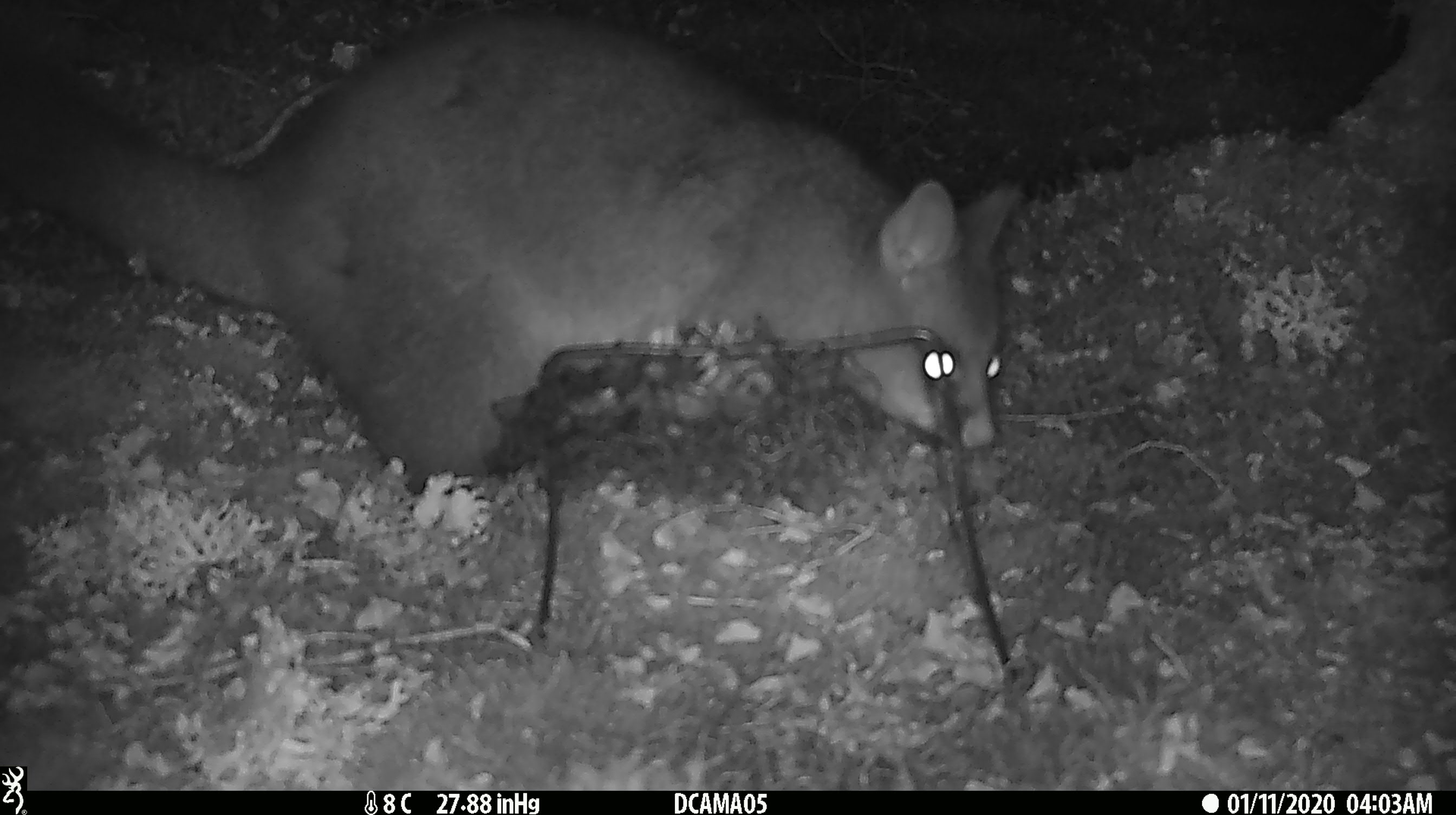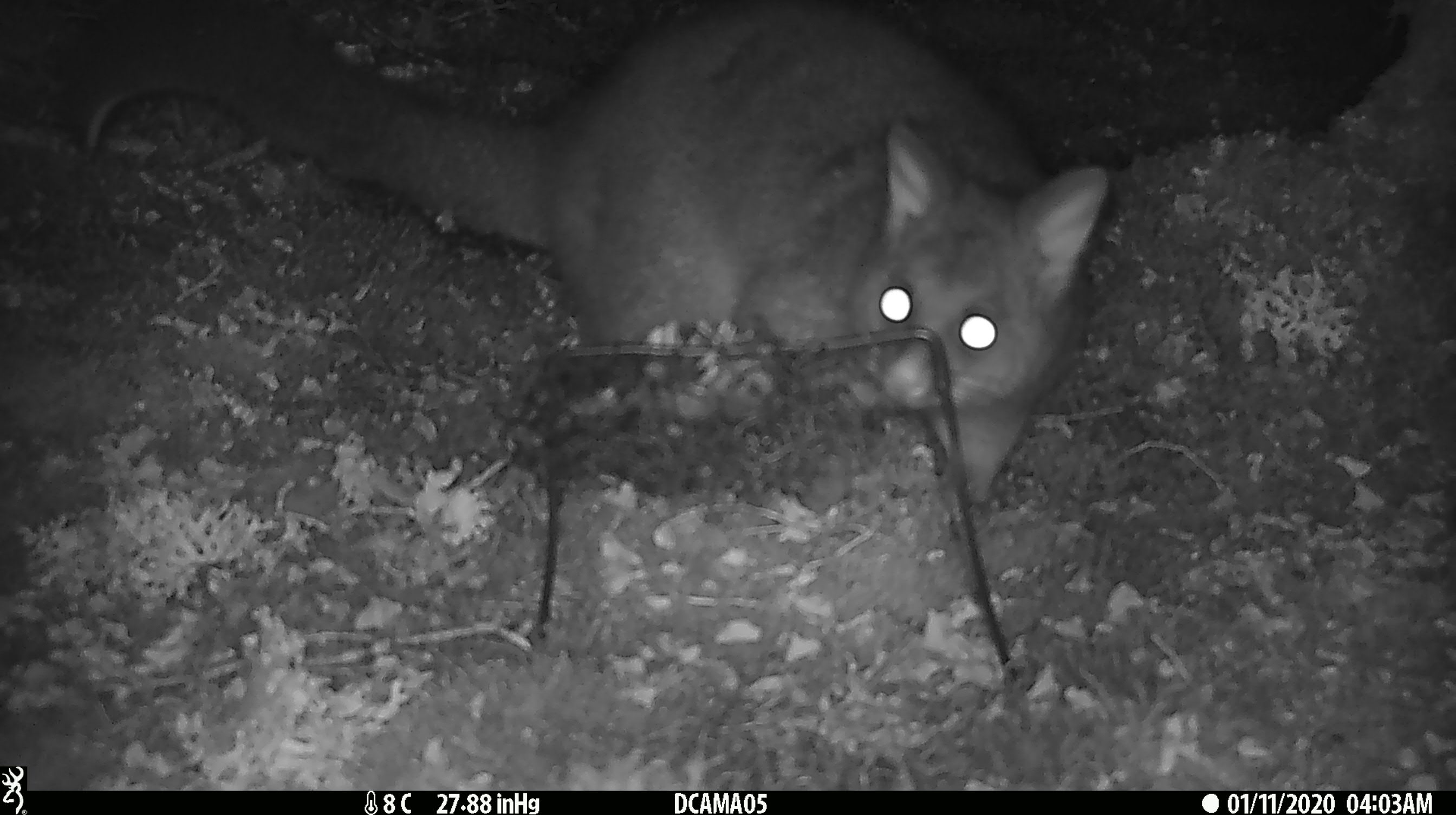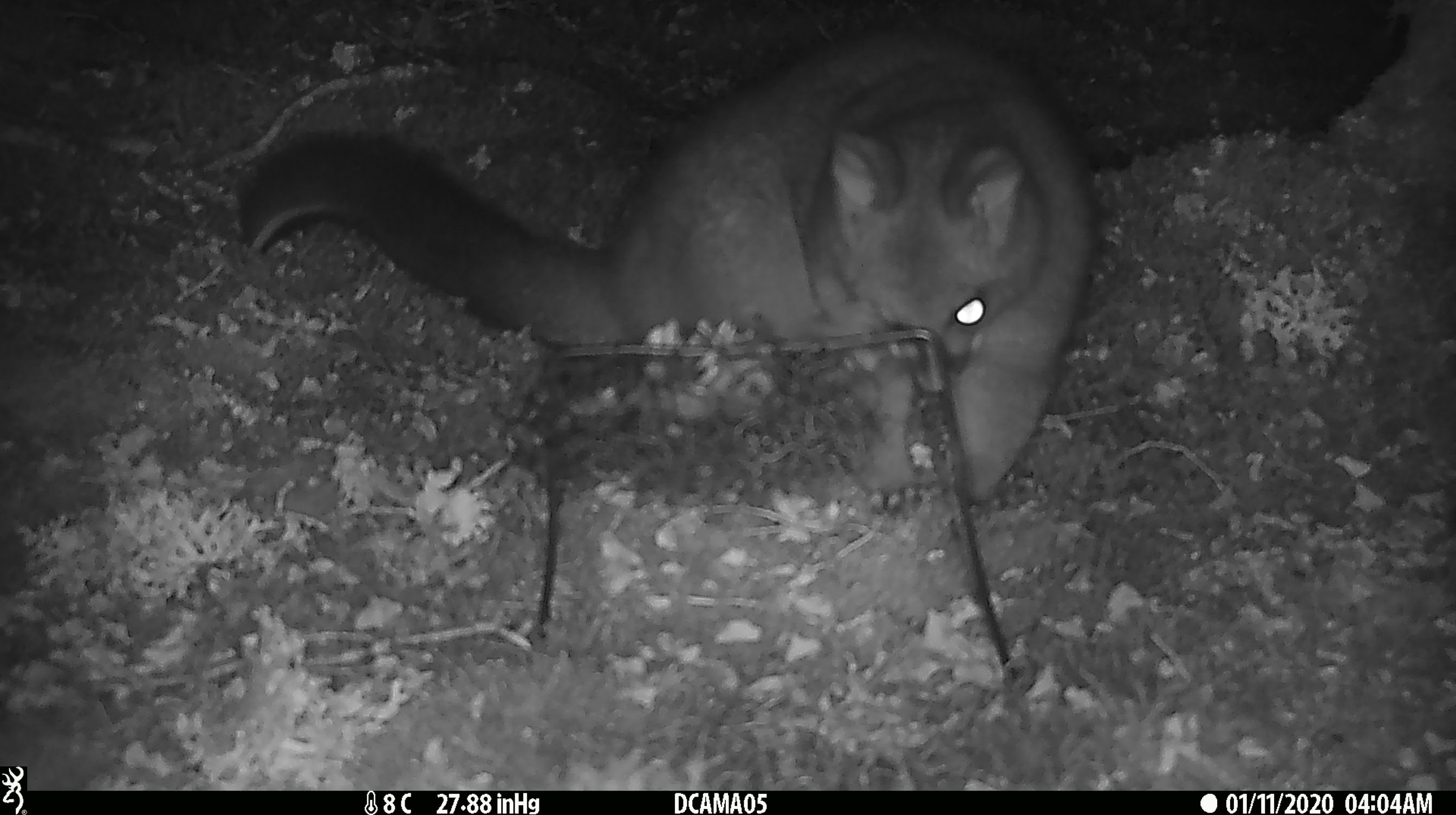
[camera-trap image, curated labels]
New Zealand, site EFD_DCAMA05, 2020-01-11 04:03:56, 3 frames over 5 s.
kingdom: Animalia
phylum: Chordata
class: Mammalia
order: Diprotodontia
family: Phalangeridae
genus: Trichosurus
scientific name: Trichosurus vulpecula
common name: common brushtail possum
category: possum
Possum (common brushtail possum) (Trichosurus vulpecula).